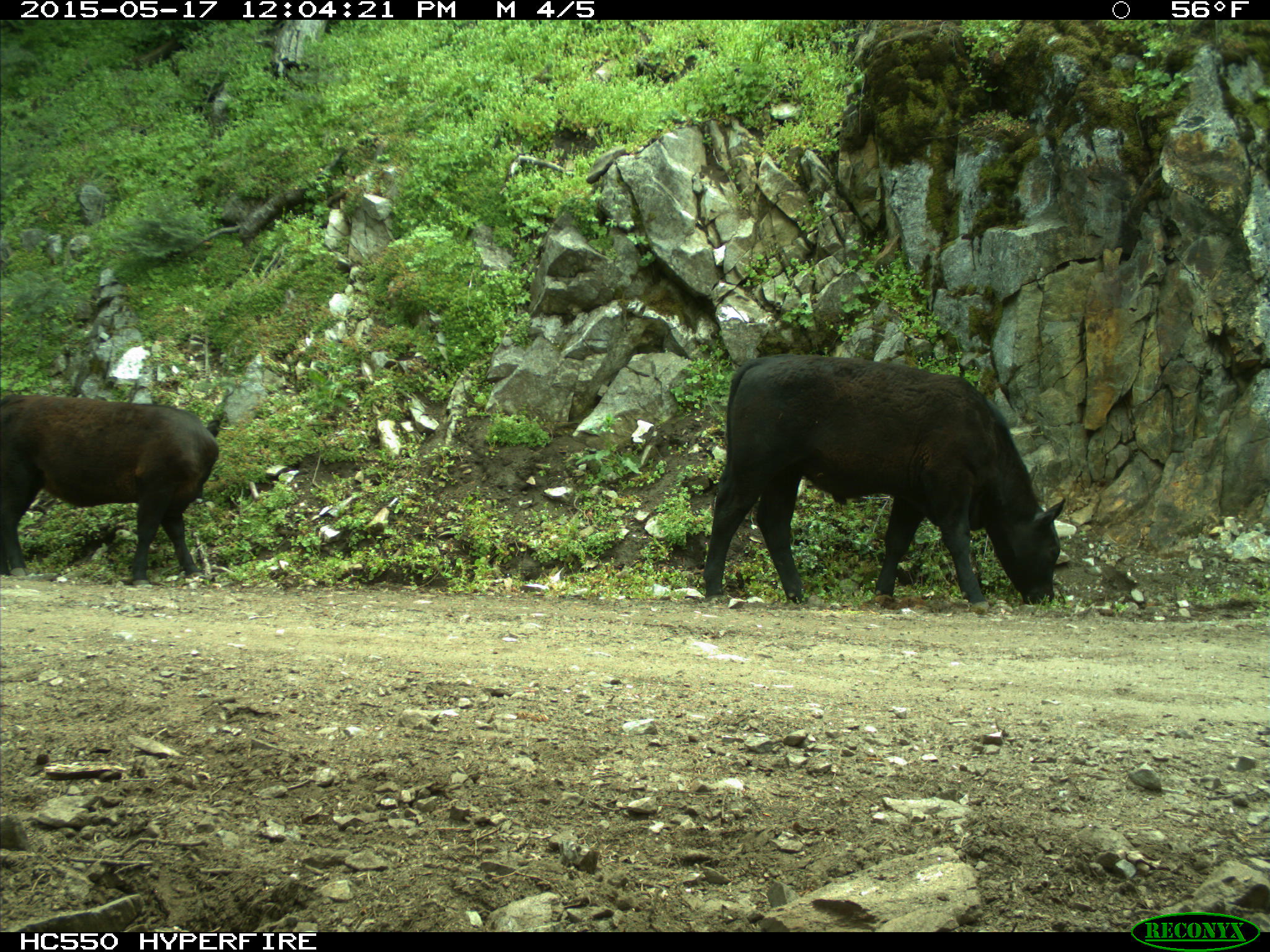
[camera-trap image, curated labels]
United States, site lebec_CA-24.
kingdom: Animalia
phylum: Chordata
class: Mammalia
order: Artiodactyla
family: Bovidae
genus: Bos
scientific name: Bos taurus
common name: domestic cow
Bos taurus (domestic cow).